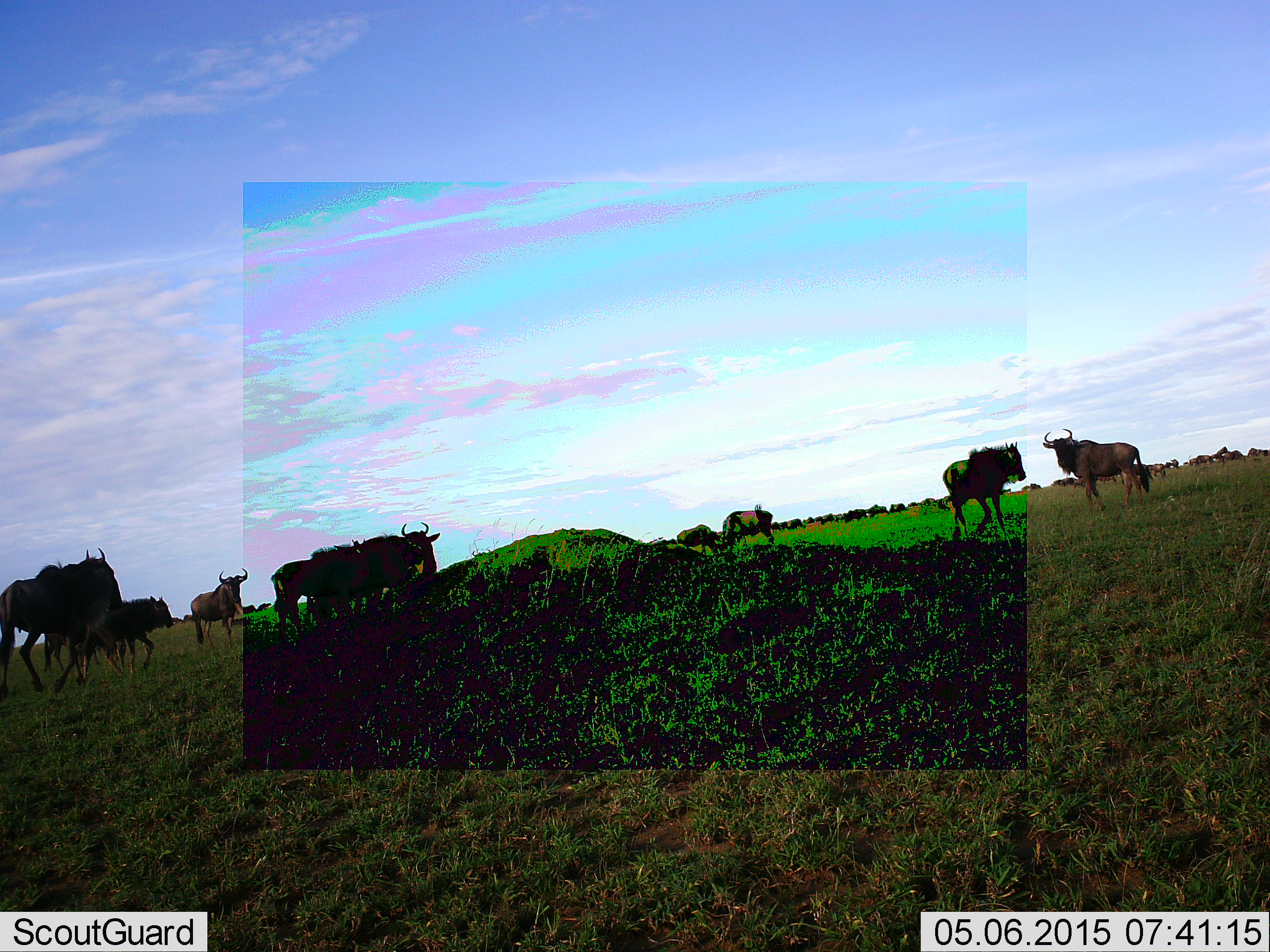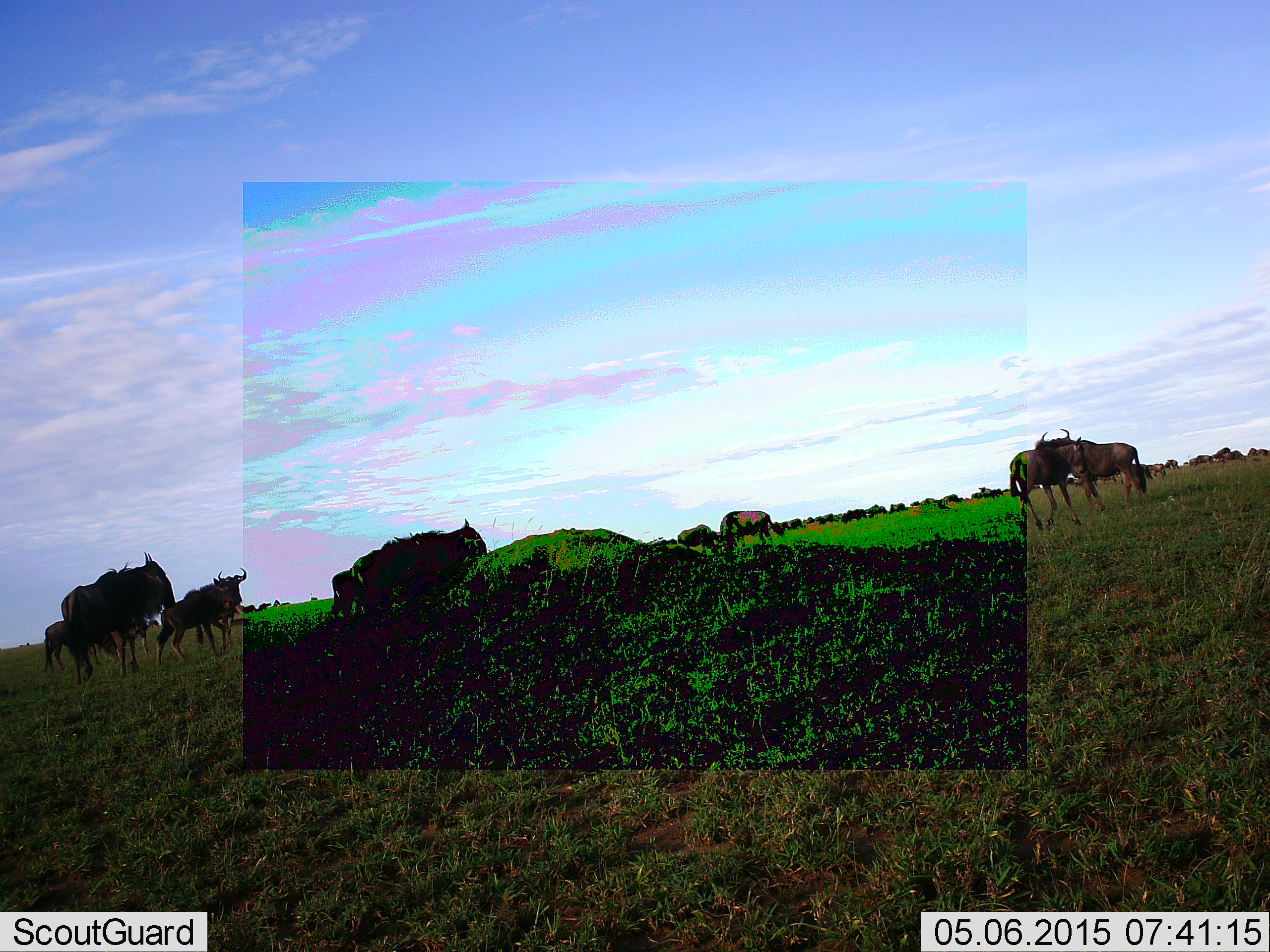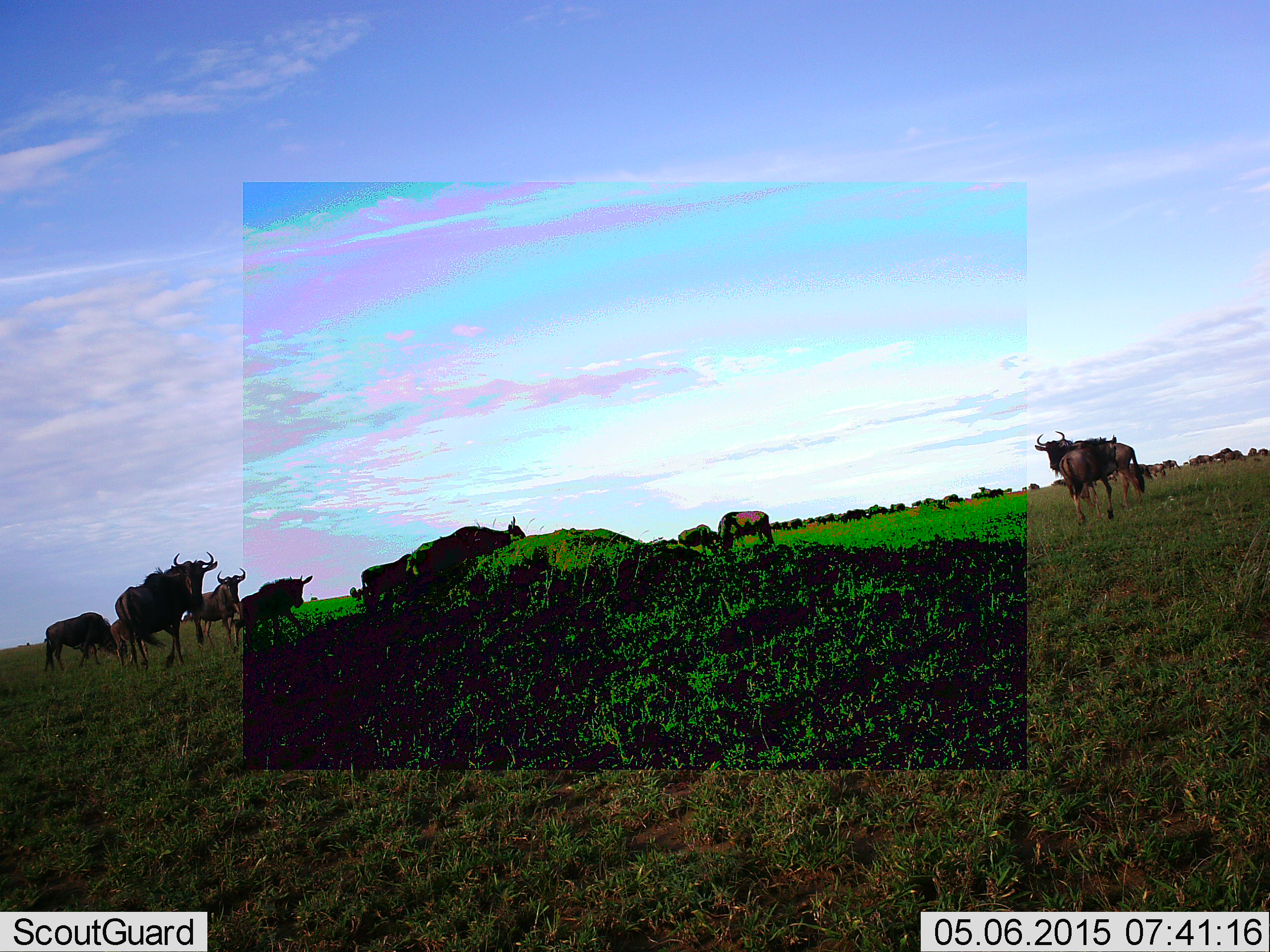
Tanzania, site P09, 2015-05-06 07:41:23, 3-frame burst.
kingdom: Animalia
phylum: Chordata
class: Mammalia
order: Artiodactyla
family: Bovidae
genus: Connochaetes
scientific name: Connochaetes taurinus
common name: blue wildebeest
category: wildebeest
Wildebeest (blue wildebeest) (Connochaetes taurinus), count 11-50. Behavior (volunteer vote fractions): standing 55%, resting 0%, moving 82%, interacting 0%. Young present (vote fraction): 9%. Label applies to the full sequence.